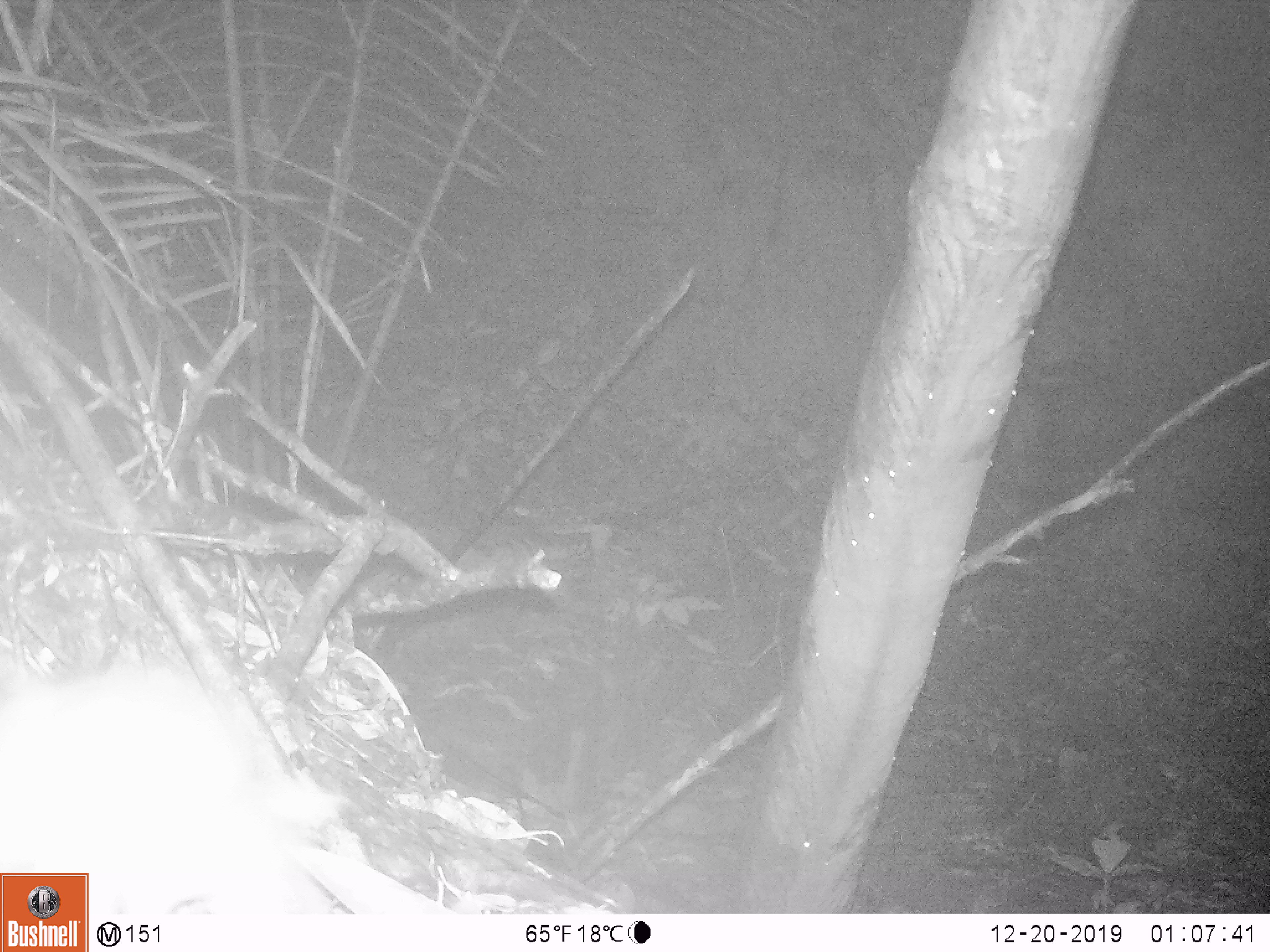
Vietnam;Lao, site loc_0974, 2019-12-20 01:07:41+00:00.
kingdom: Animalia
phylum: Chordata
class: Mammalia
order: Rodentia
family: Muridae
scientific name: Muridae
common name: old-world mice and rats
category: unidentified murid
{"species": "unidentified murid (old-world mice and rats) (Muridae)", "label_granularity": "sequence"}